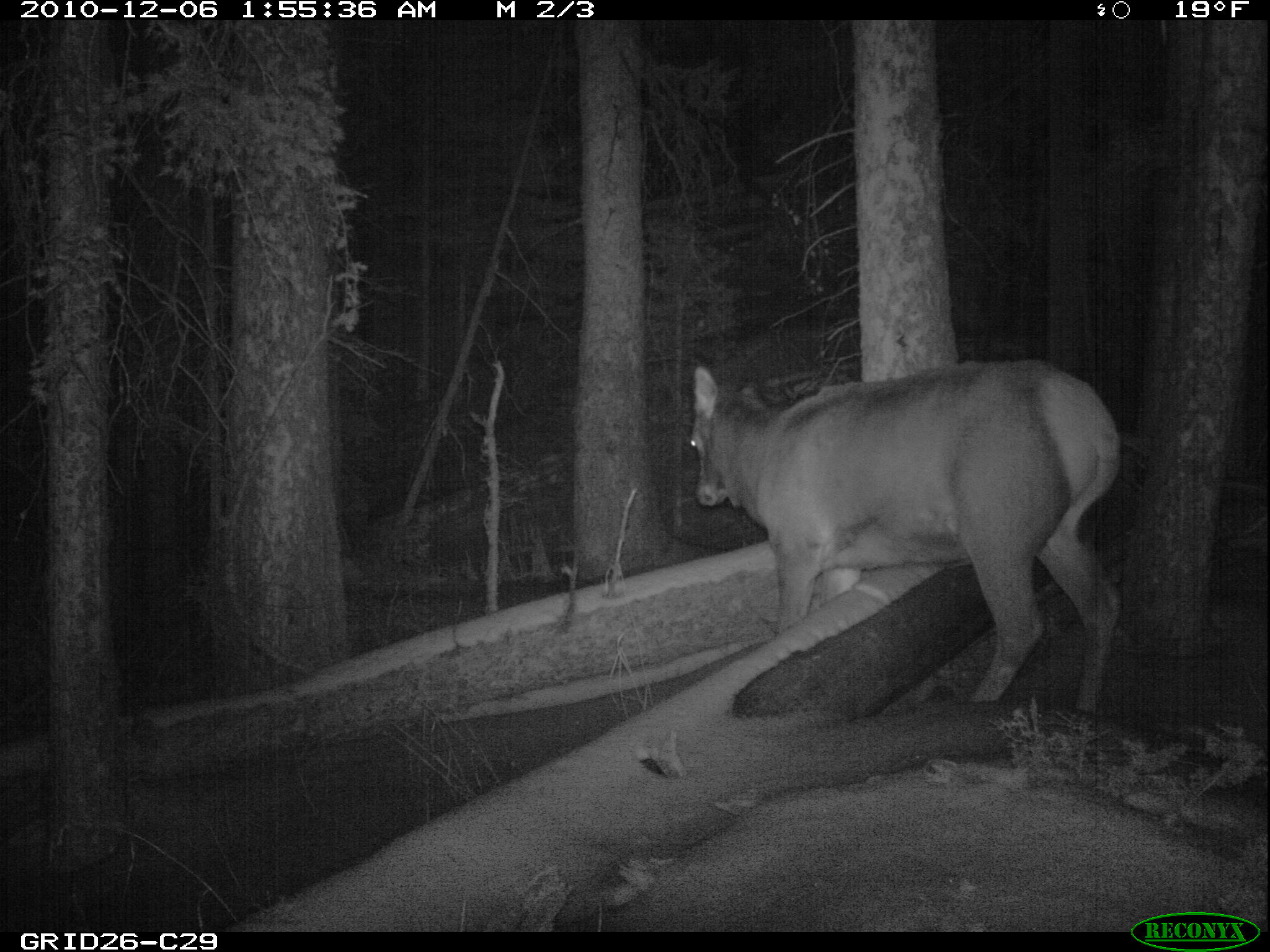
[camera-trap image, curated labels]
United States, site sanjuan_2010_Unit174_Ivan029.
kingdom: Animalia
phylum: Chordata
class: Mammalia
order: Artiodactyla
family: Cervidae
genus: Cervus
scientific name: Cervus elaphus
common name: red deer